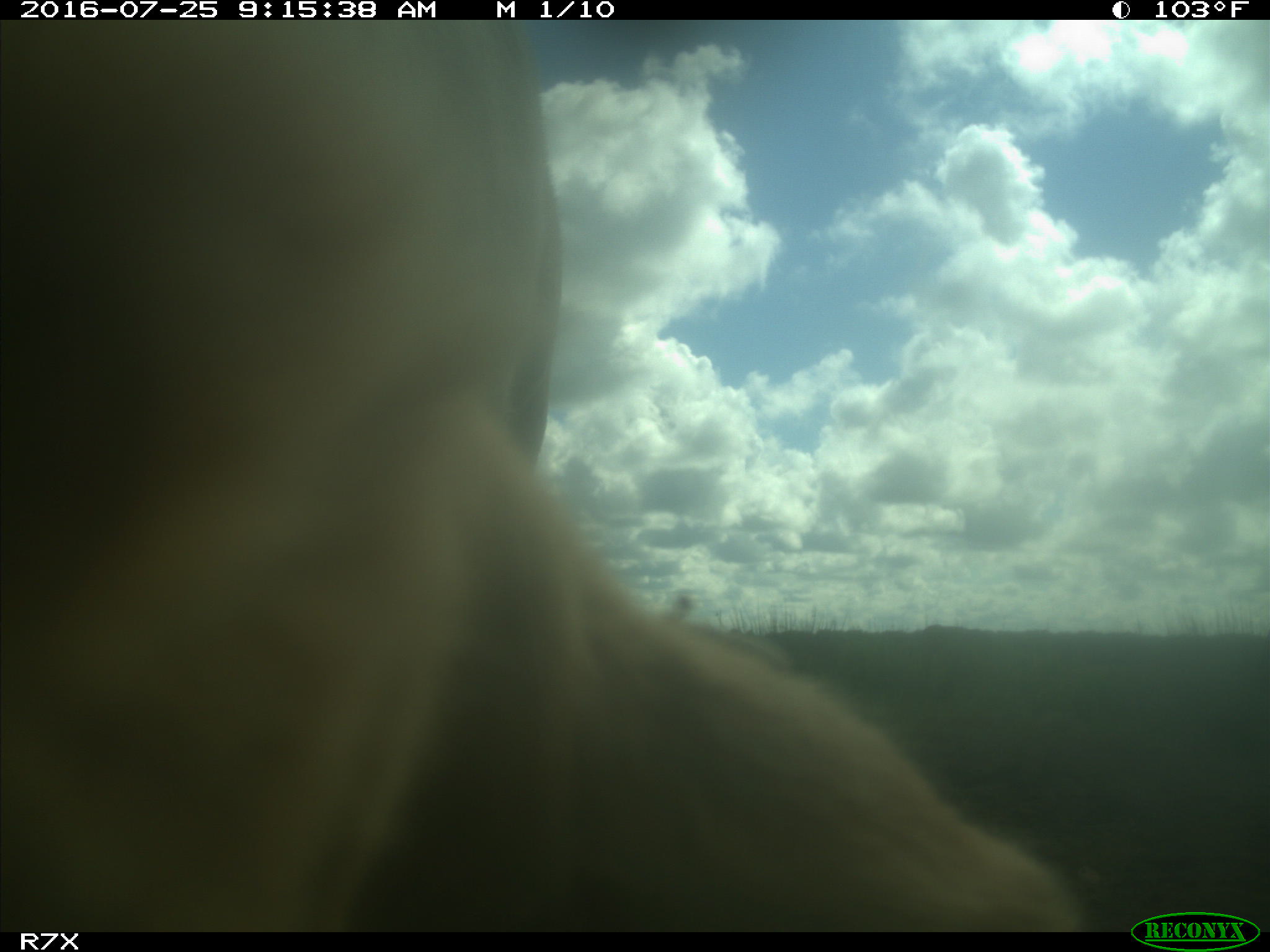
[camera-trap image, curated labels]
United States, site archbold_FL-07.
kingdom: Animalia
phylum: Chordata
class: Mammalia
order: Artiodactyla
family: Bovidae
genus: Bos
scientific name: Bos taurus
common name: domestic cow